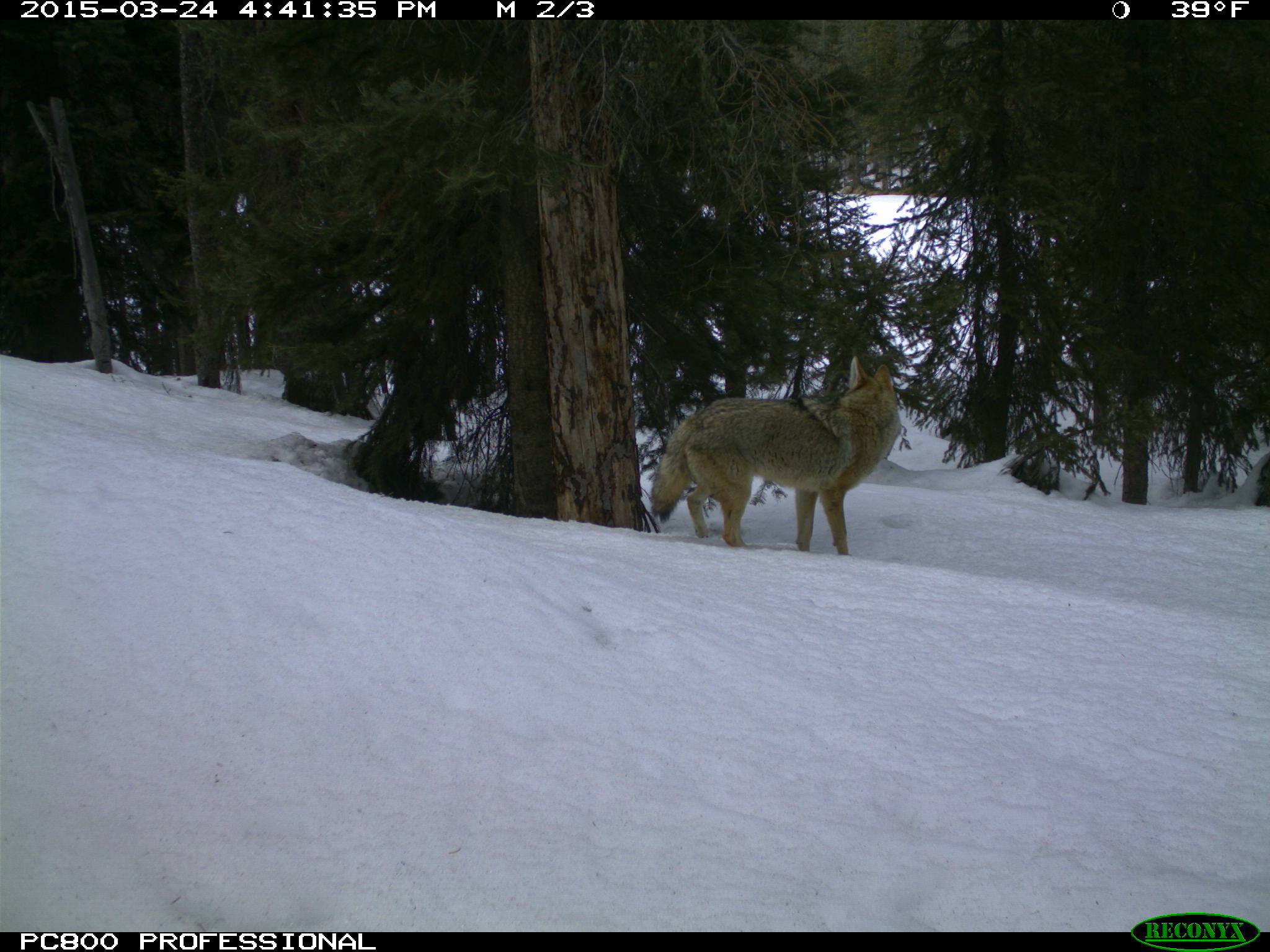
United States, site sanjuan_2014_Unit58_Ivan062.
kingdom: Animalia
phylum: Chordata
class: Mammalia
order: Carnivora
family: Canidae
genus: Canis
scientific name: Canis latrans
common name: coyote